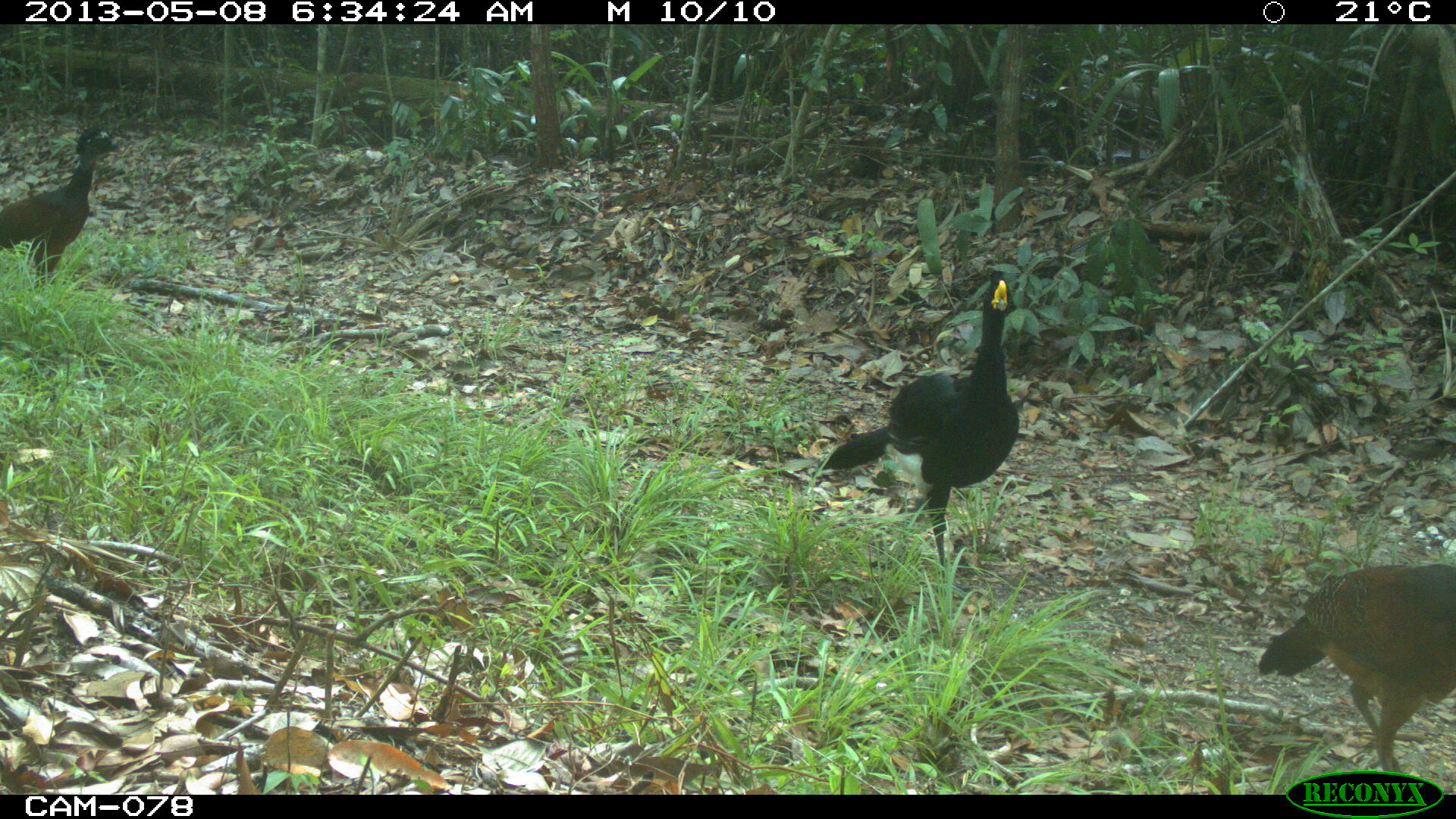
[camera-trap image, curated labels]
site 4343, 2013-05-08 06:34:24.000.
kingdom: Animalia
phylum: Chordata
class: Aves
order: Galliformes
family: Cracidae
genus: Crax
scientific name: Crax rubra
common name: great curassow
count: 3